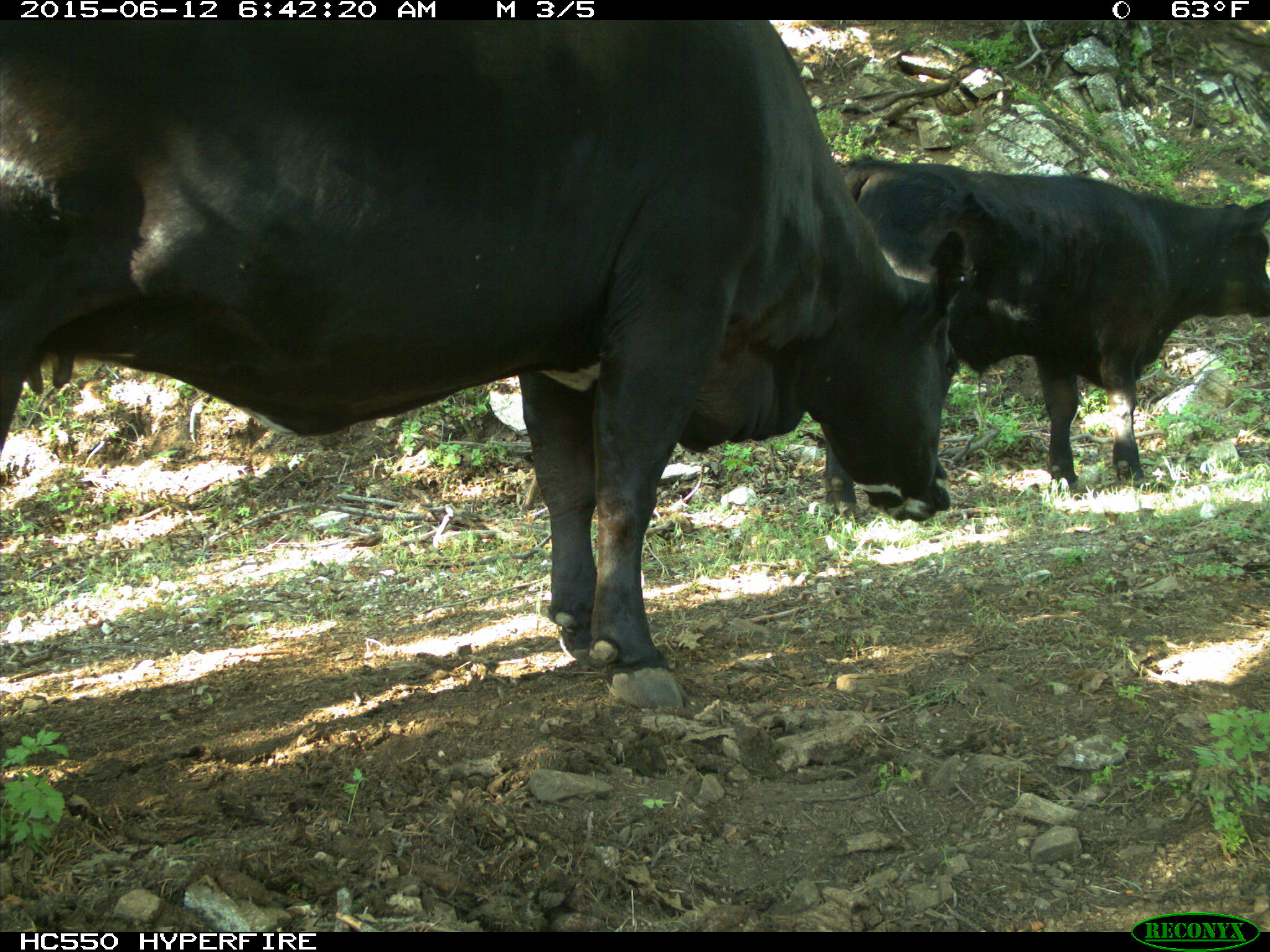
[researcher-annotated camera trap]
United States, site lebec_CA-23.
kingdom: Animalia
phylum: Chordata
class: Mammalia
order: Artiodactyla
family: Bovidae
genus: Bos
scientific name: Bos taurus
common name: domestic cow